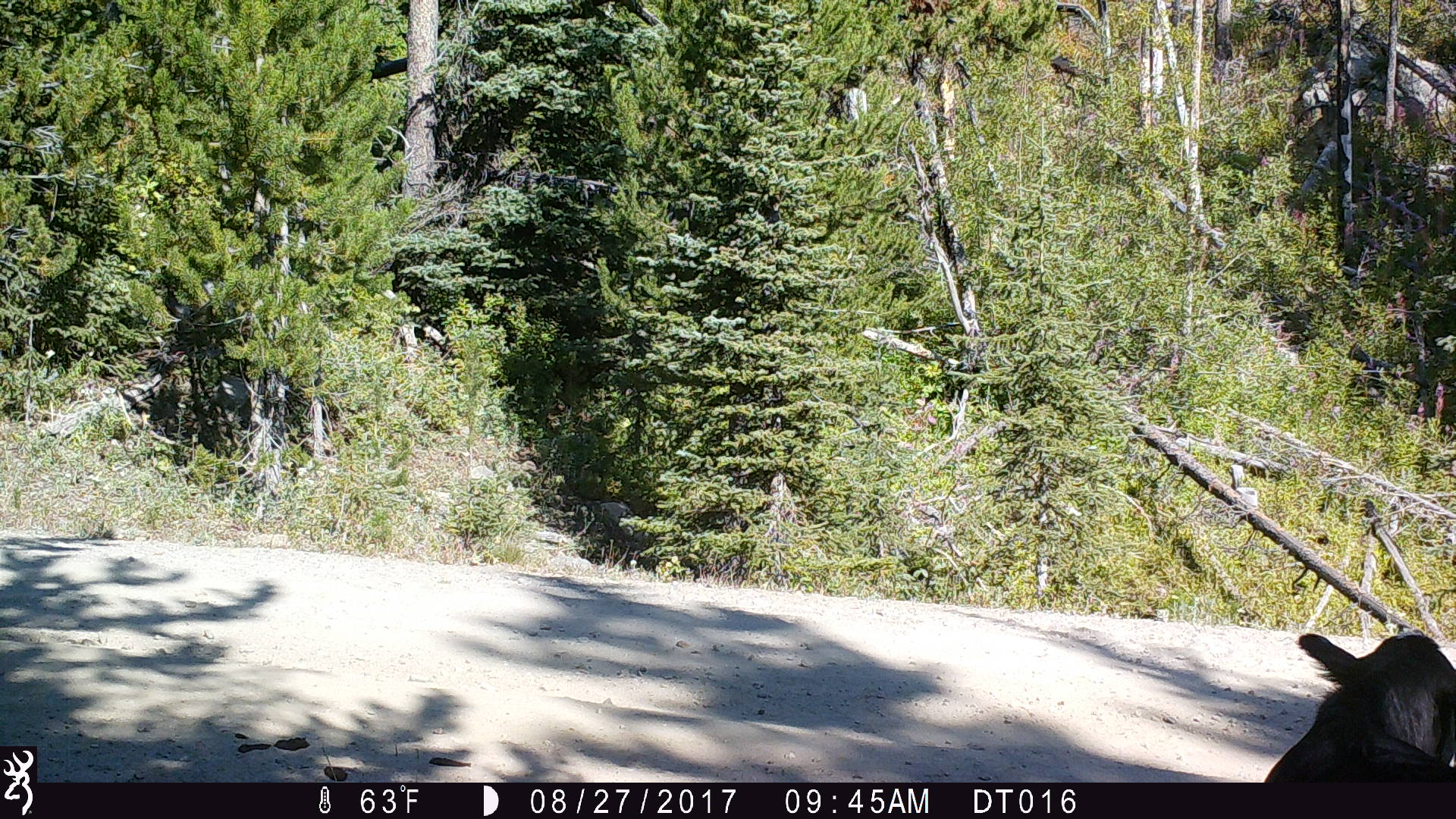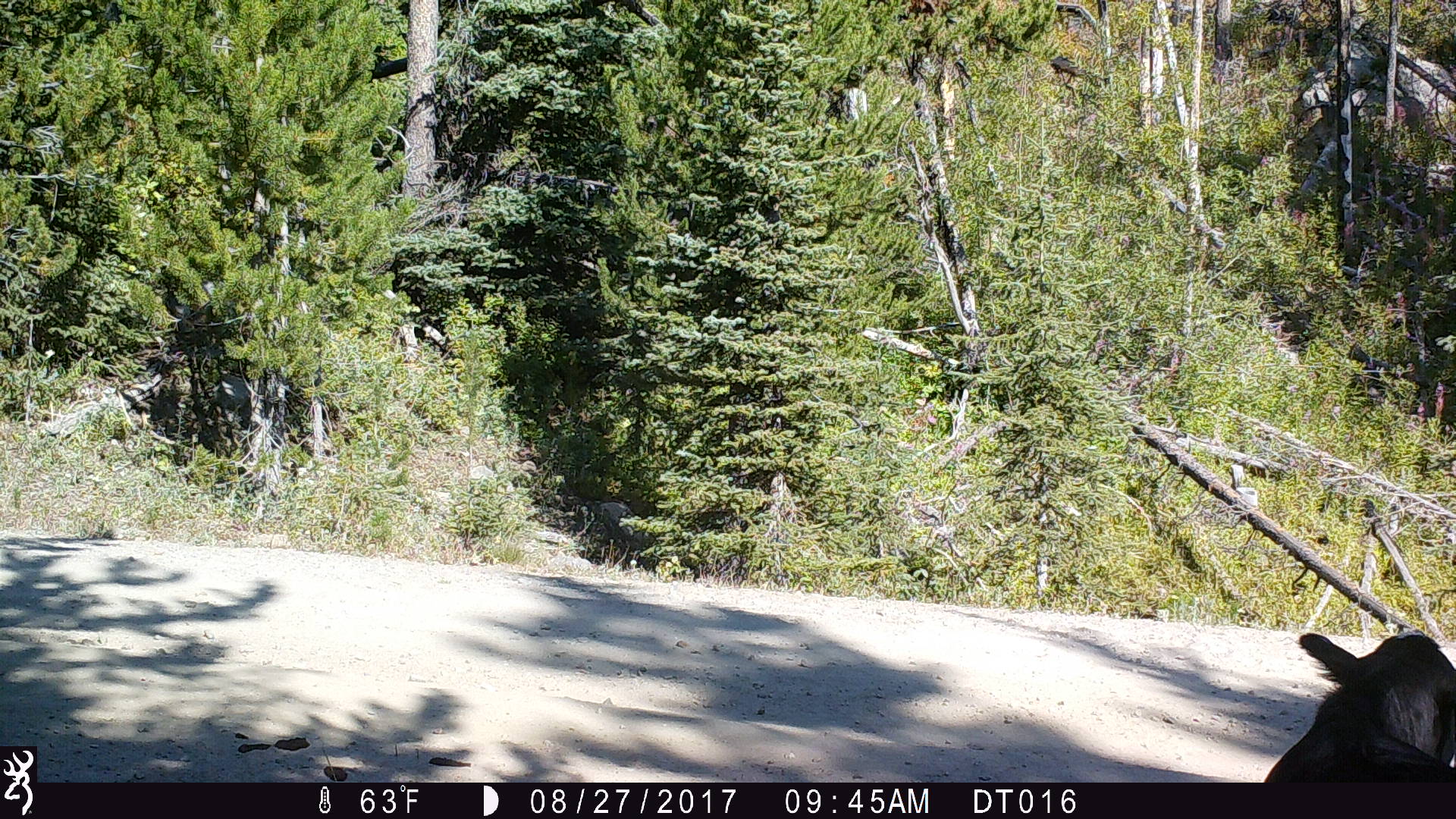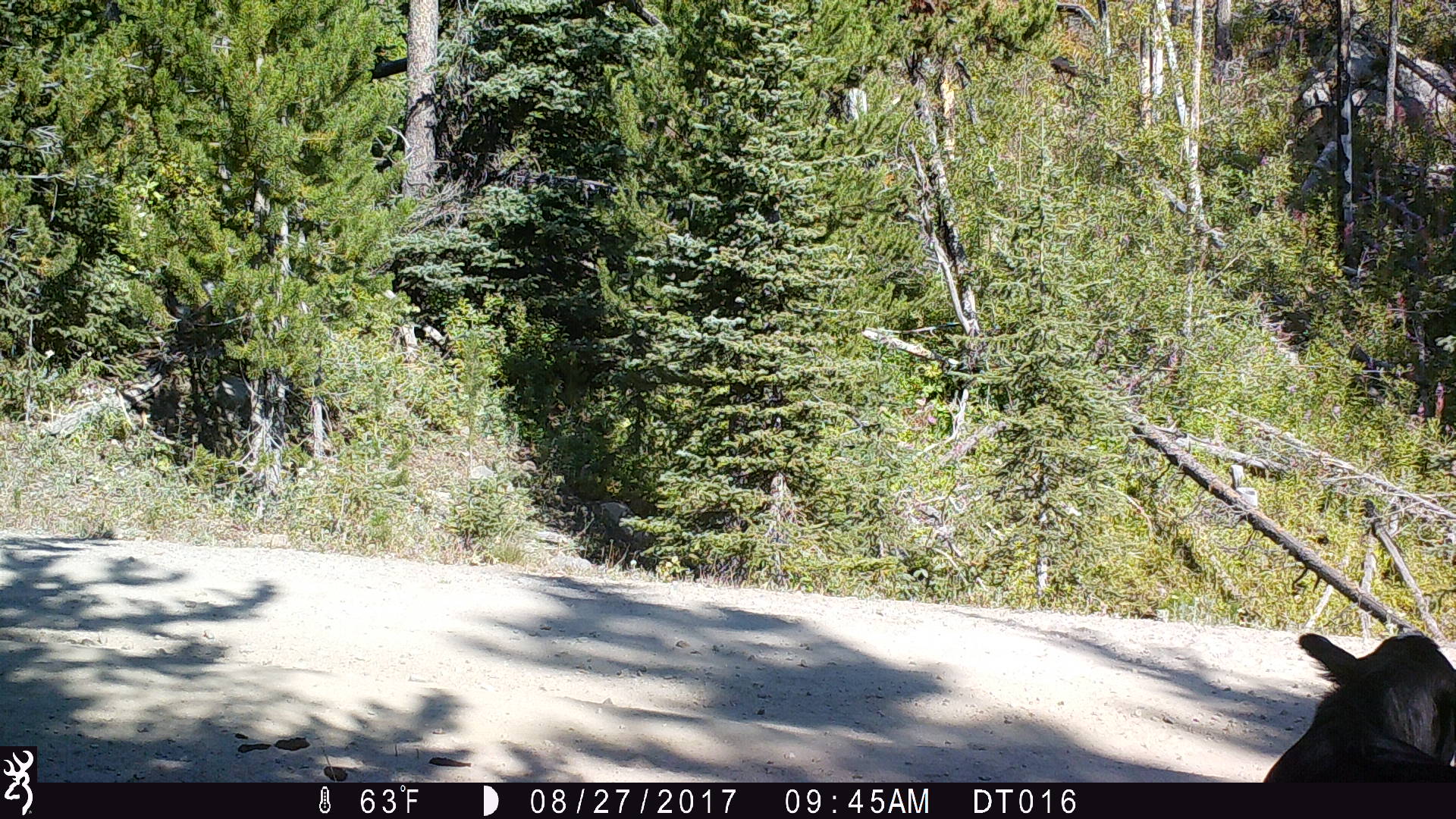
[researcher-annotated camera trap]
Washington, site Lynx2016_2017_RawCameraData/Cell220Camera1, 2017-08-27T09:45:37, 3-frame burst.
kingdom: Animalia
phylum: Chordata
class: Mammalia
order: Artiodactyla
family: Bovidae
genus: Bos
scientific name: Bos taurus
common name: domestic cattle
Domestic cattle (Bos taurus). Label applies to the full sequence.